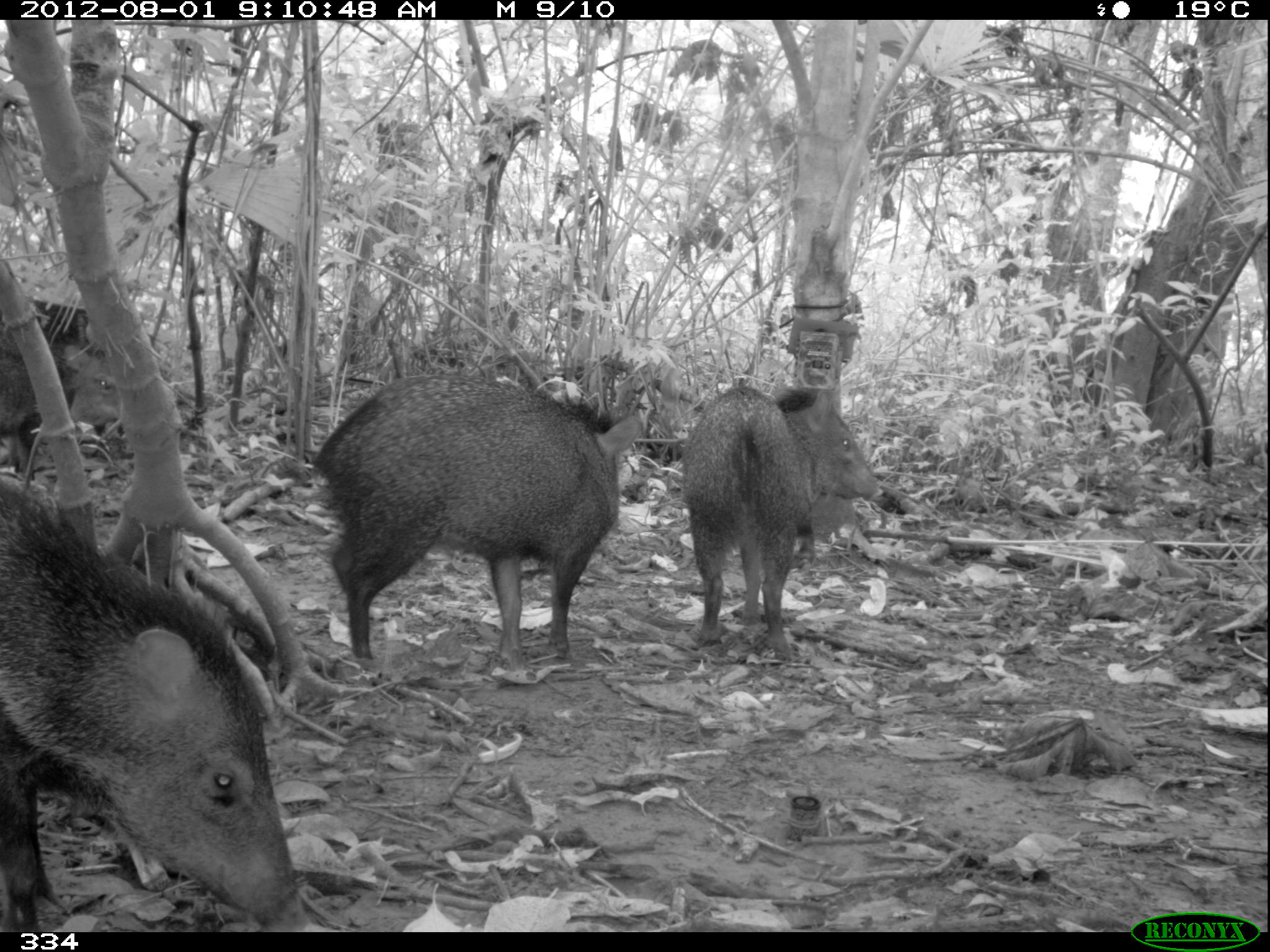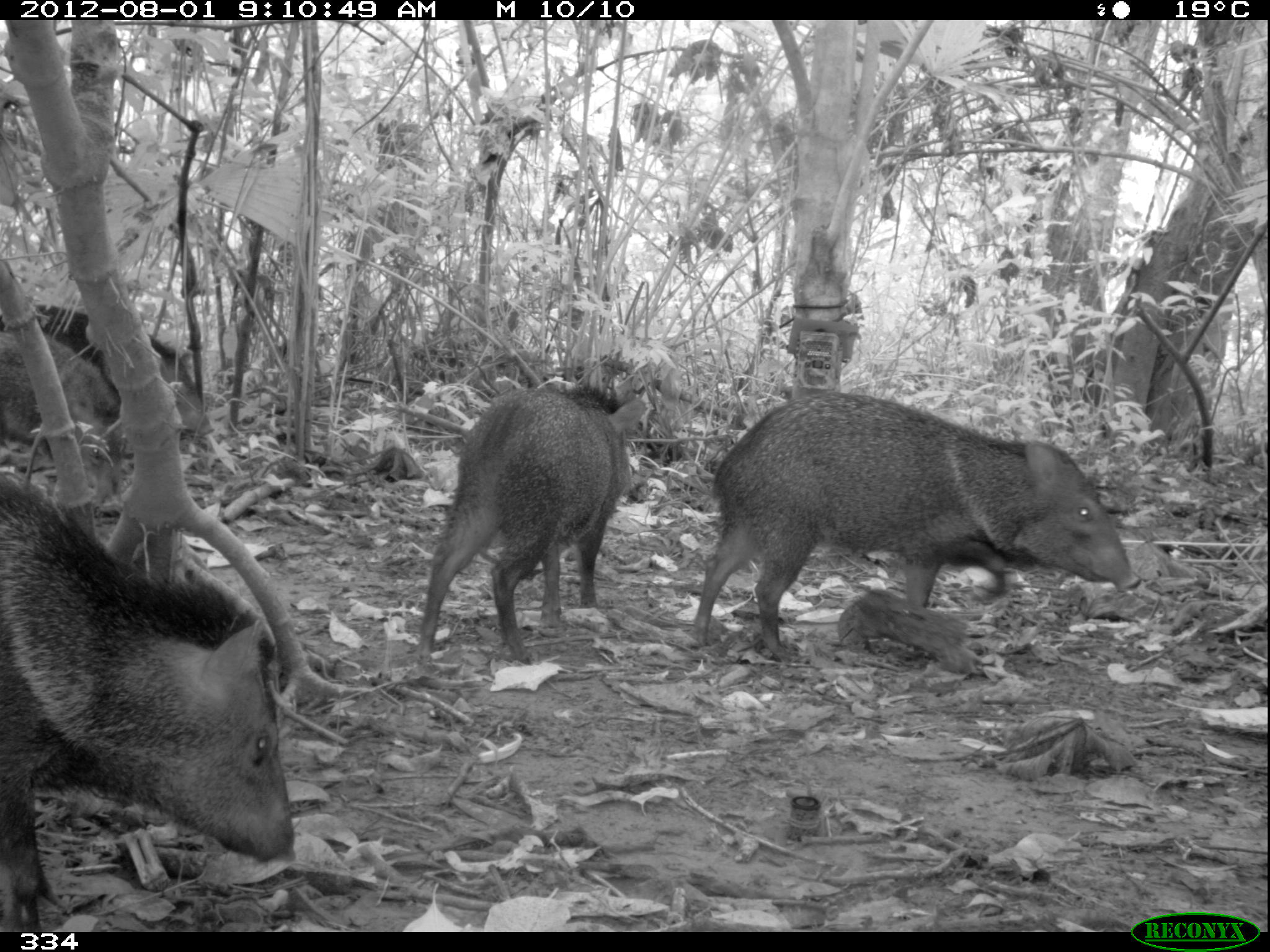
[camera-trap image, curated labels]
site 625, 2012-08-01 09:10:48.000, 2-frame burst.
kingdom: Animalia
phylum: Chordata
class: Mammalia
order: Artiodactyla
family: Tayassuidae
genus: Pecari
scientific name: Pecari tajacu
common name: collared peccary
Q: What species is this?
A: Pecari tajacu (collared peccary).